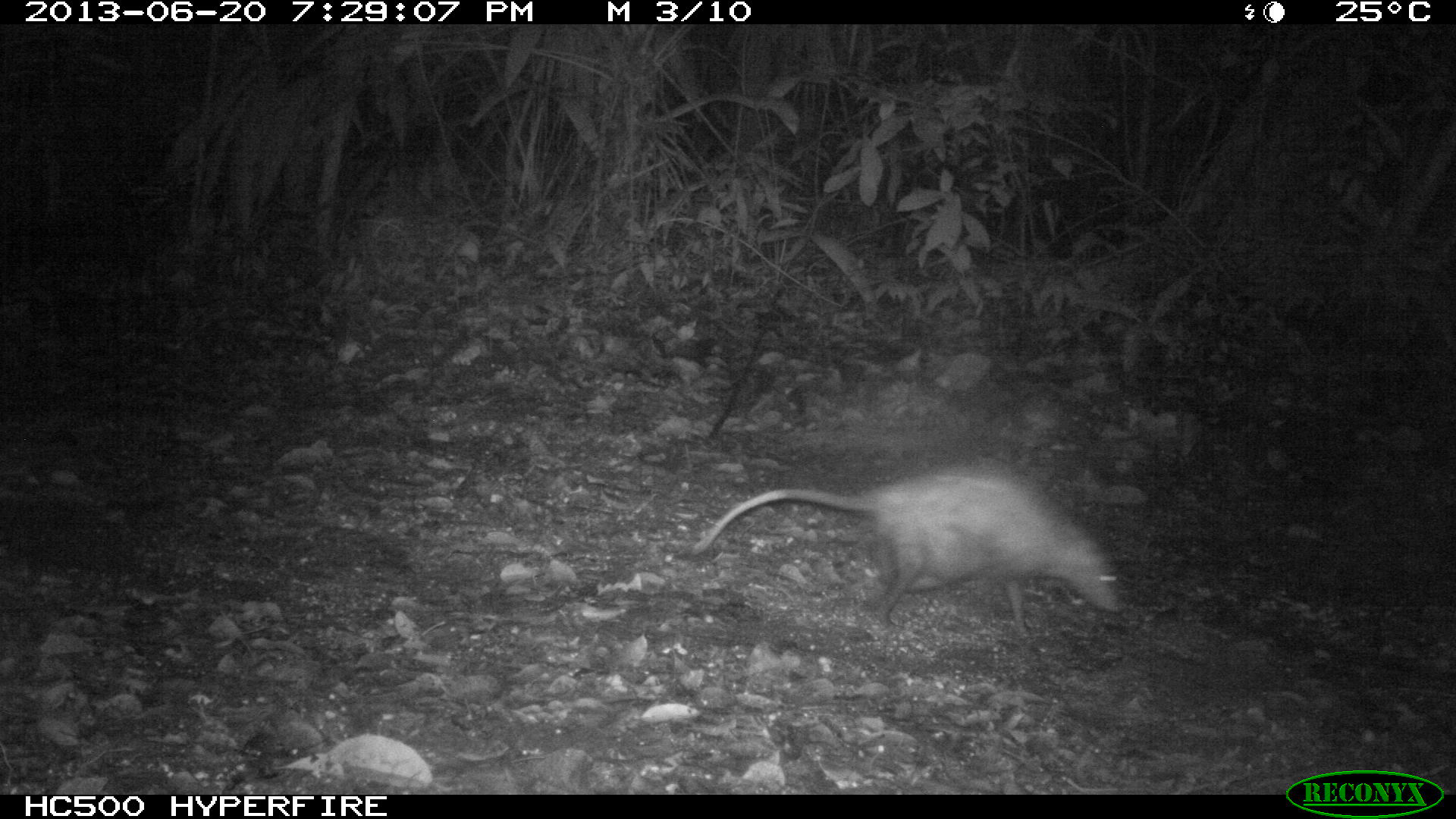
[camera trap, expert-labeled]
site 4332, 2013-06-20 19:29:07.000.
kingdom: Animalia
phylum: Chordata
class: Mammalia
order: Didelphimorphia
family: Didelphidae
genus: Didelphis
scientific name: Didelphis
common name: american opossums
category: didelphis sp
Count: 1.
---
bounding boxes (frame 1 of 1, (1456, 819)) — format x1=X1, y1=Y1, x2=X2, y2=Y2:
didelphis sp: x1=690, y1=471, x2=1120, y2=631